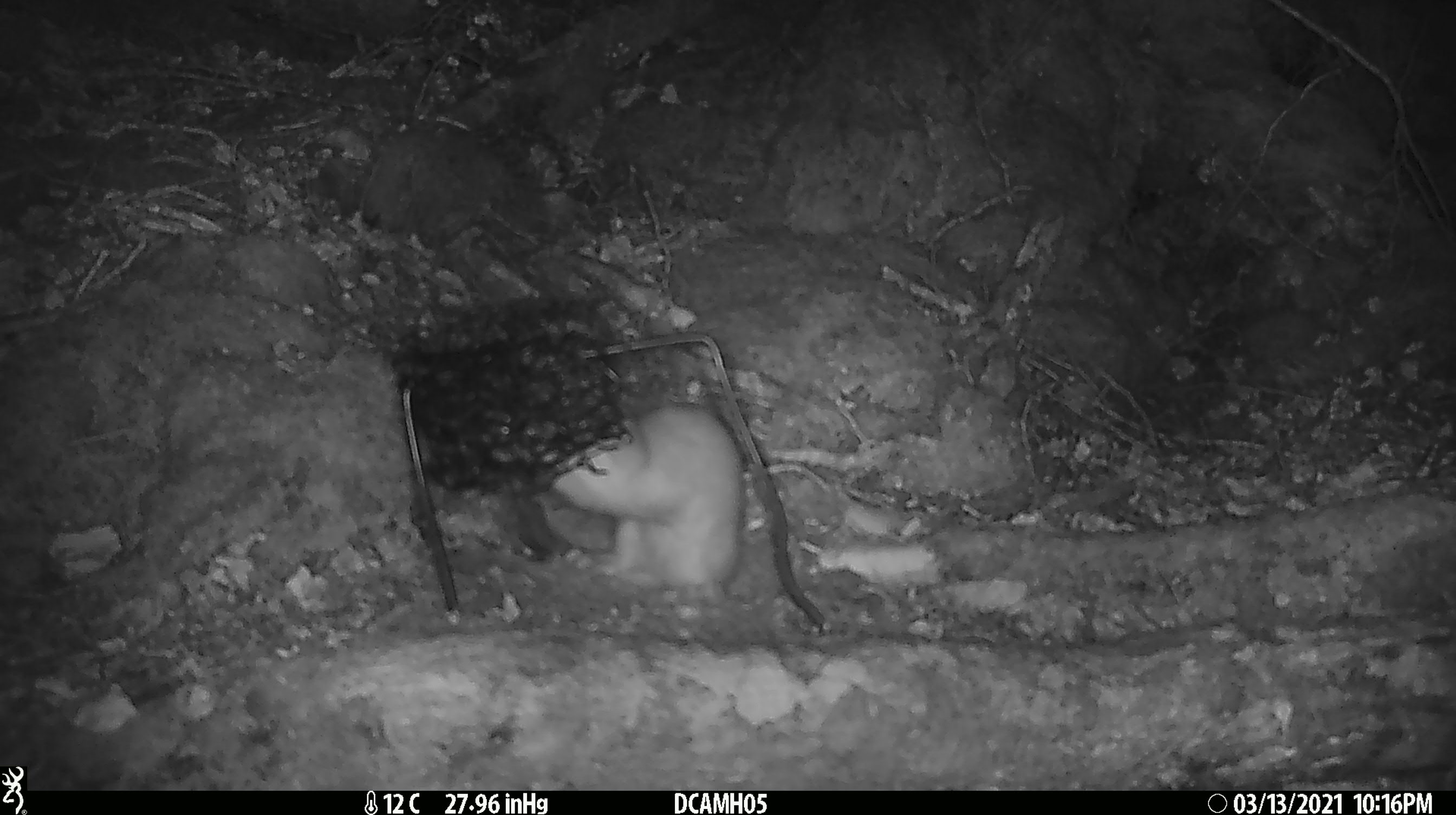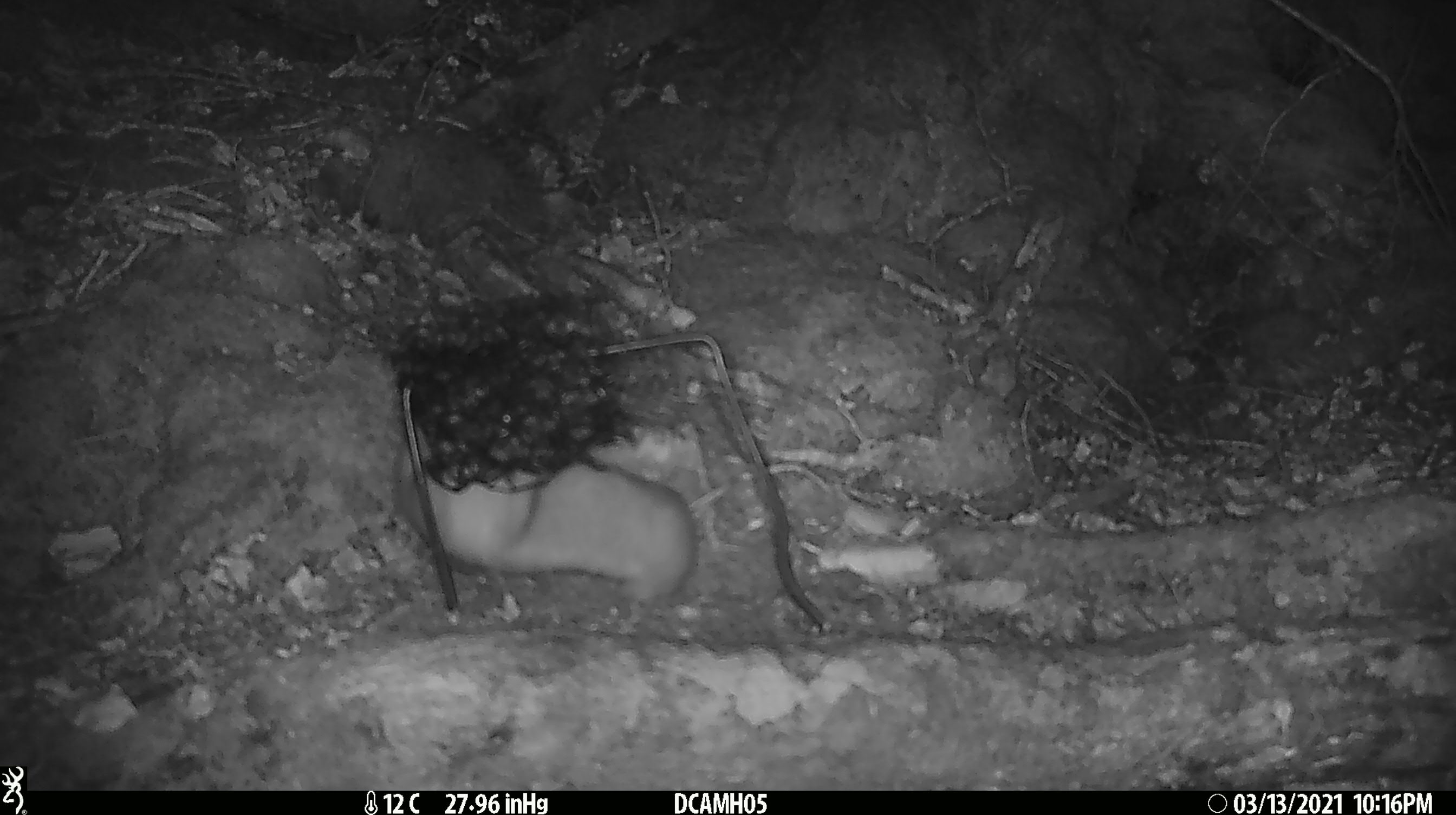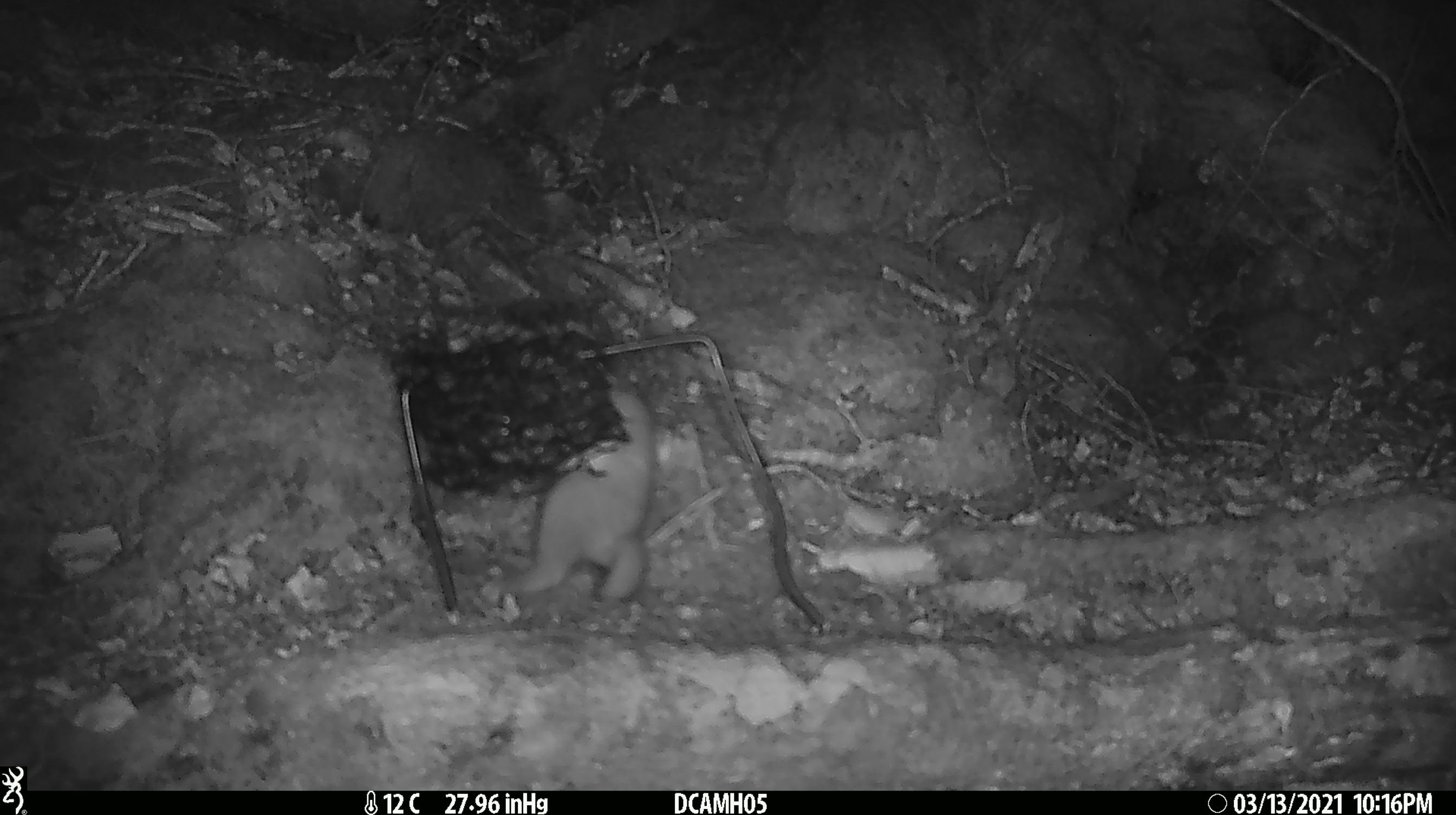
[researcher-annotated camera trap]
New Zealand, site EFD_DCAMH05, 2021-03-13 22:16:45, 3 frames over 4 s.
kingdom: Animalia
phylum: Chordata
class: Mammalia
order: Carnivora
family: Mustelidae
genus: Mustela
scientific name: Mustela erminea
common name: stoat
Stoat (Mustela erminea).